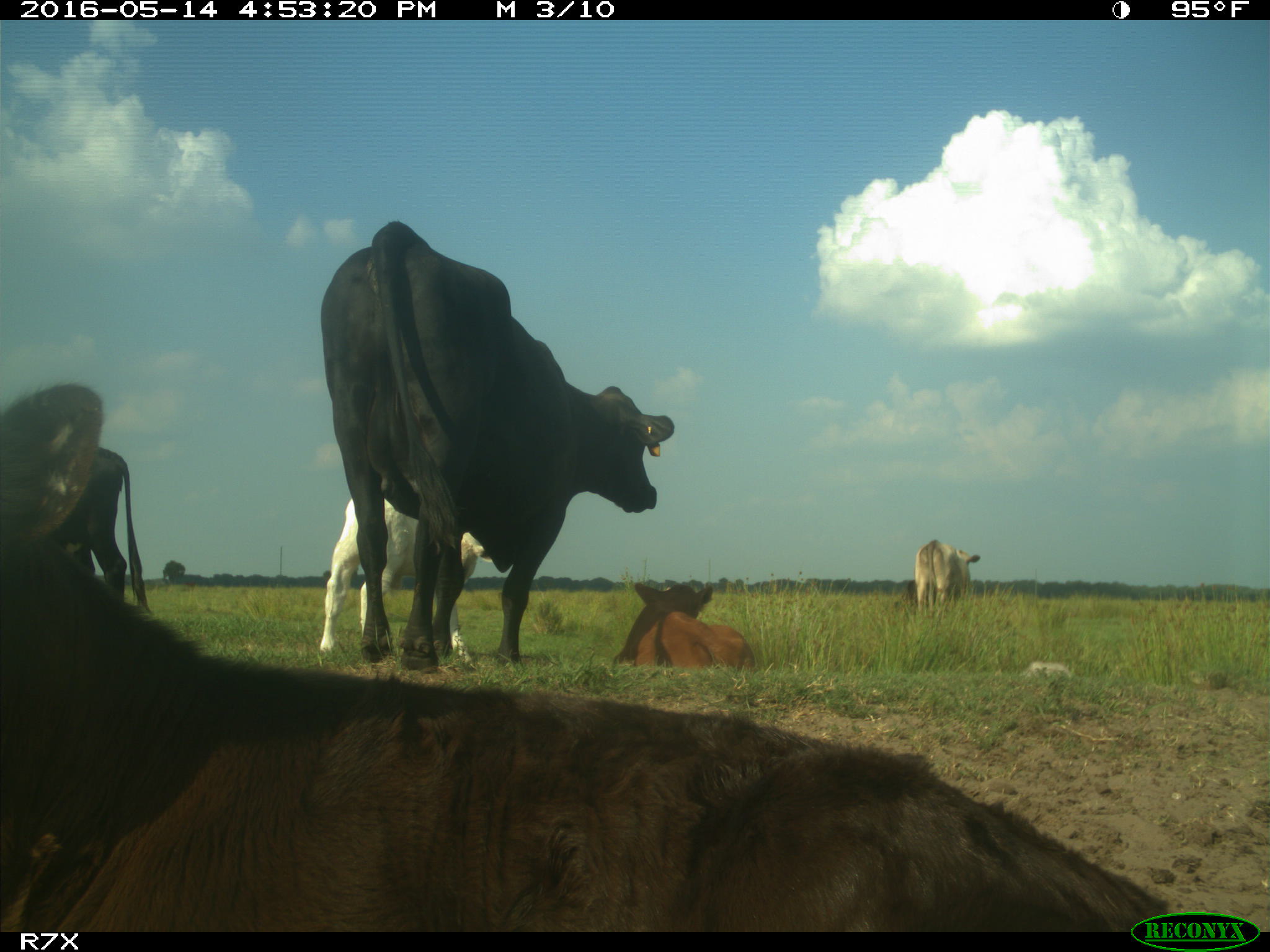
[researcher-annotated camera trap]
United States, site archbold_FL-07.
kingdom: Animalia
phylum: Chordata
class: Mammalia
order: Artiodactyla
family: Bovidae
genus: Bos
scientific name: Bos taurus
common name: domestic cow